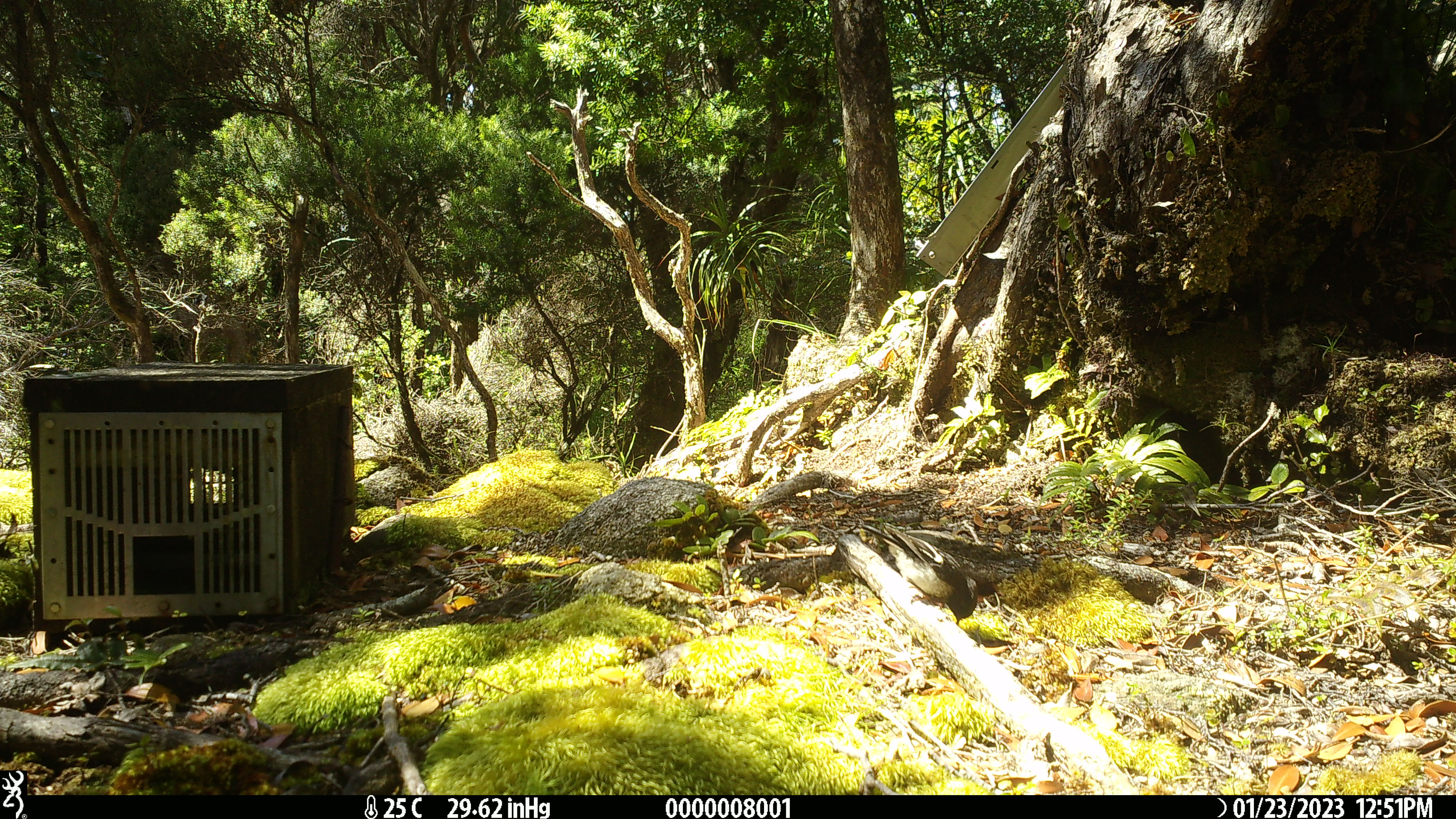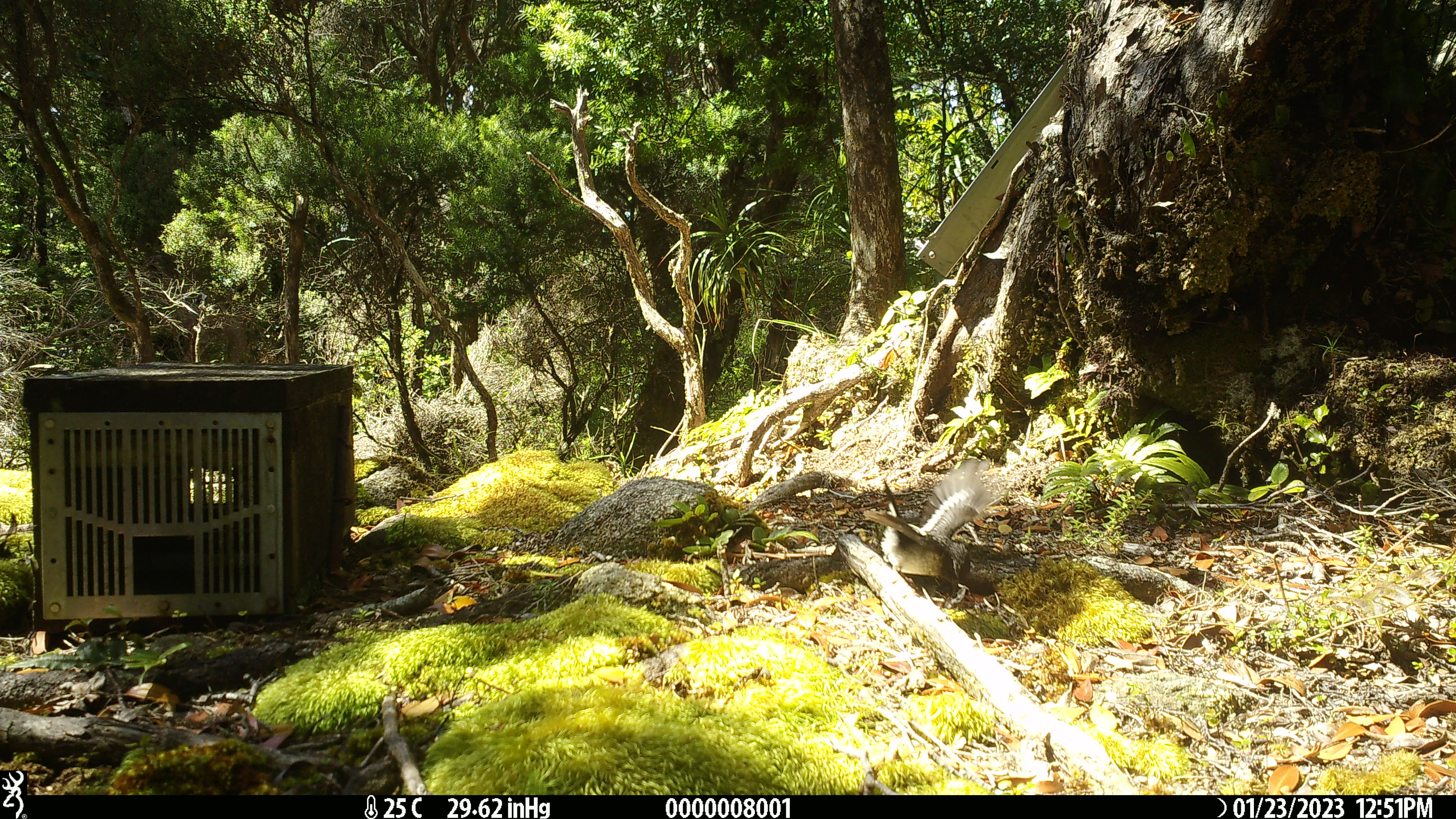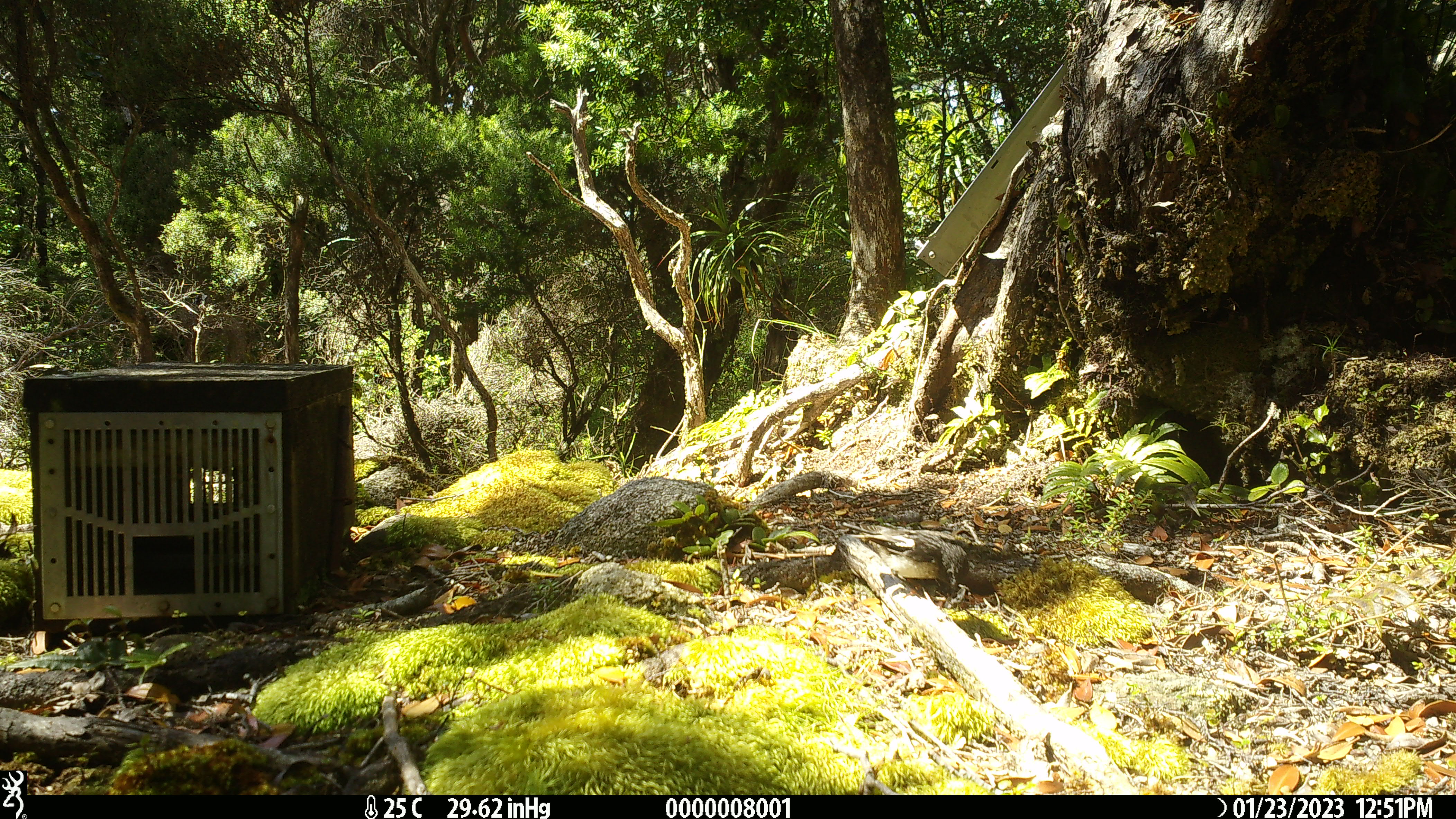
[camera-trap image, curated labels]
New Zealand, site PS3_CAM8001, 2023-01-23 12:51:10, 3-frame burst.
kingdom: Animalia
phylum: Chordata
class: Aves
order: Passeriformes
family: Petroicidae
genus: Petroica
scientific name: Petroica macrocephala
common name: tomtit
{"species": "tomtit (Petroica macrocephala)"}